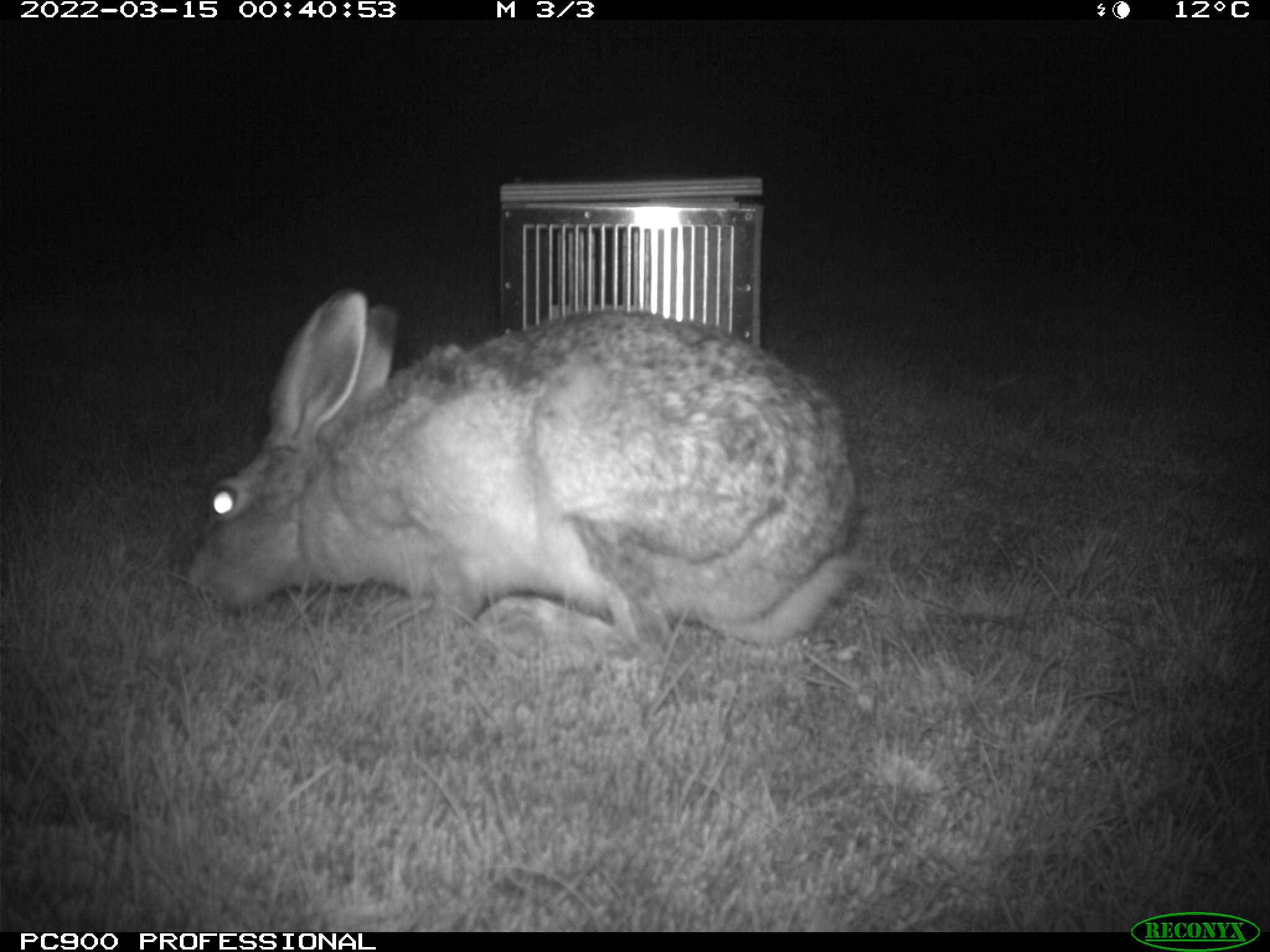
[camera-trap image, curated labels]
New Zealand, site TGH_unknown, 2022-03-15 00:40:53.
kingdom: Animalia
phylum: Chordata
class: Mammalia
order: Lagomorpha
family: Leporidae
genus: Lepus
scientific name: Lepus europaeus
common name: brown hare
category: hare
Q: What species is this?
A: Hare (brown hare) (Lepus europaeus).